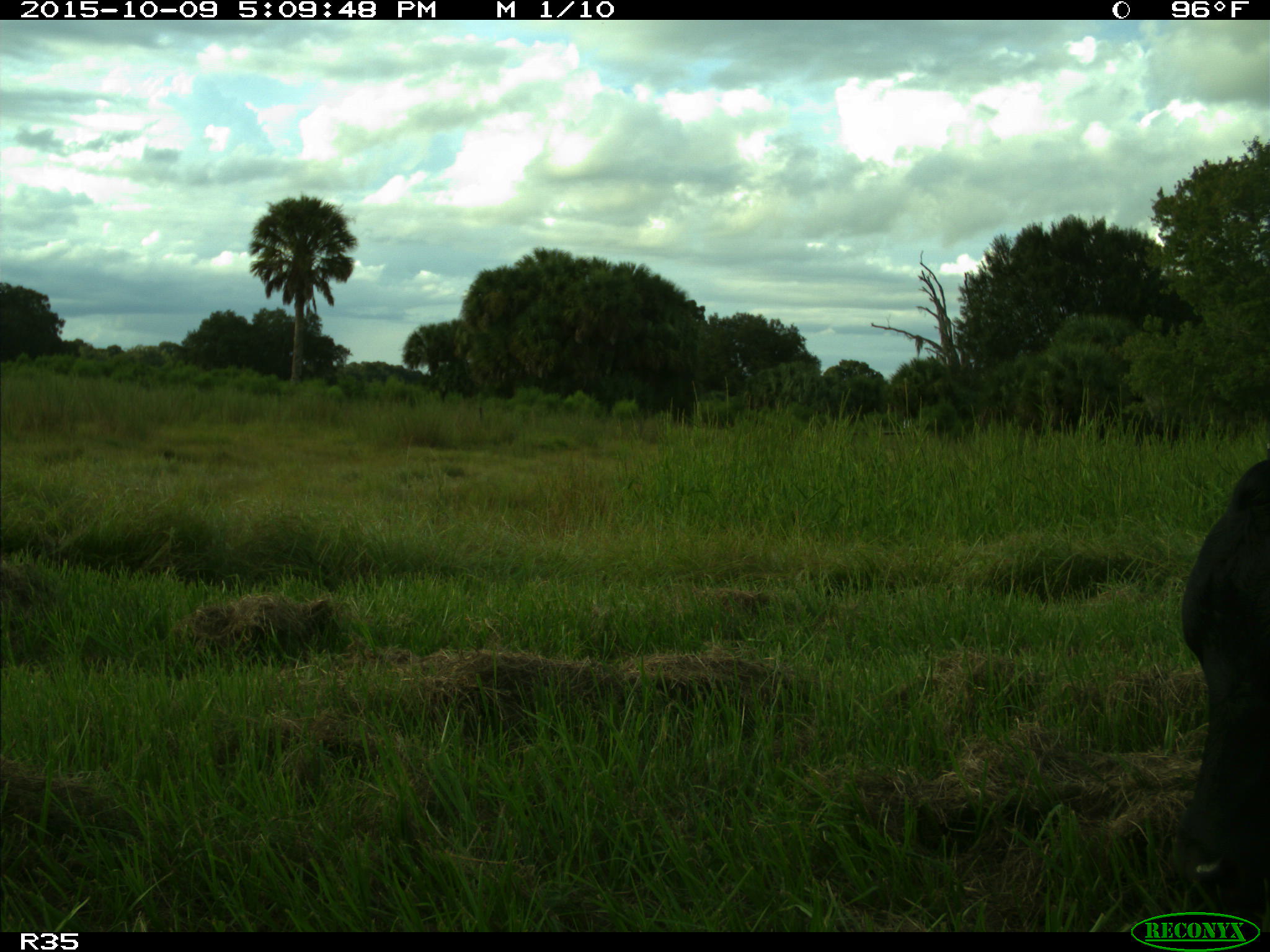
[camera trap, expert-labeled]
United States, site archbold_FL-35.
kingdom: Animalia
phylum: Chordata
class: Mammalia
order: Artiodactyla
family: Bovidae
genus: Bos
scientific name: Bos taurus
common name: domestic cow